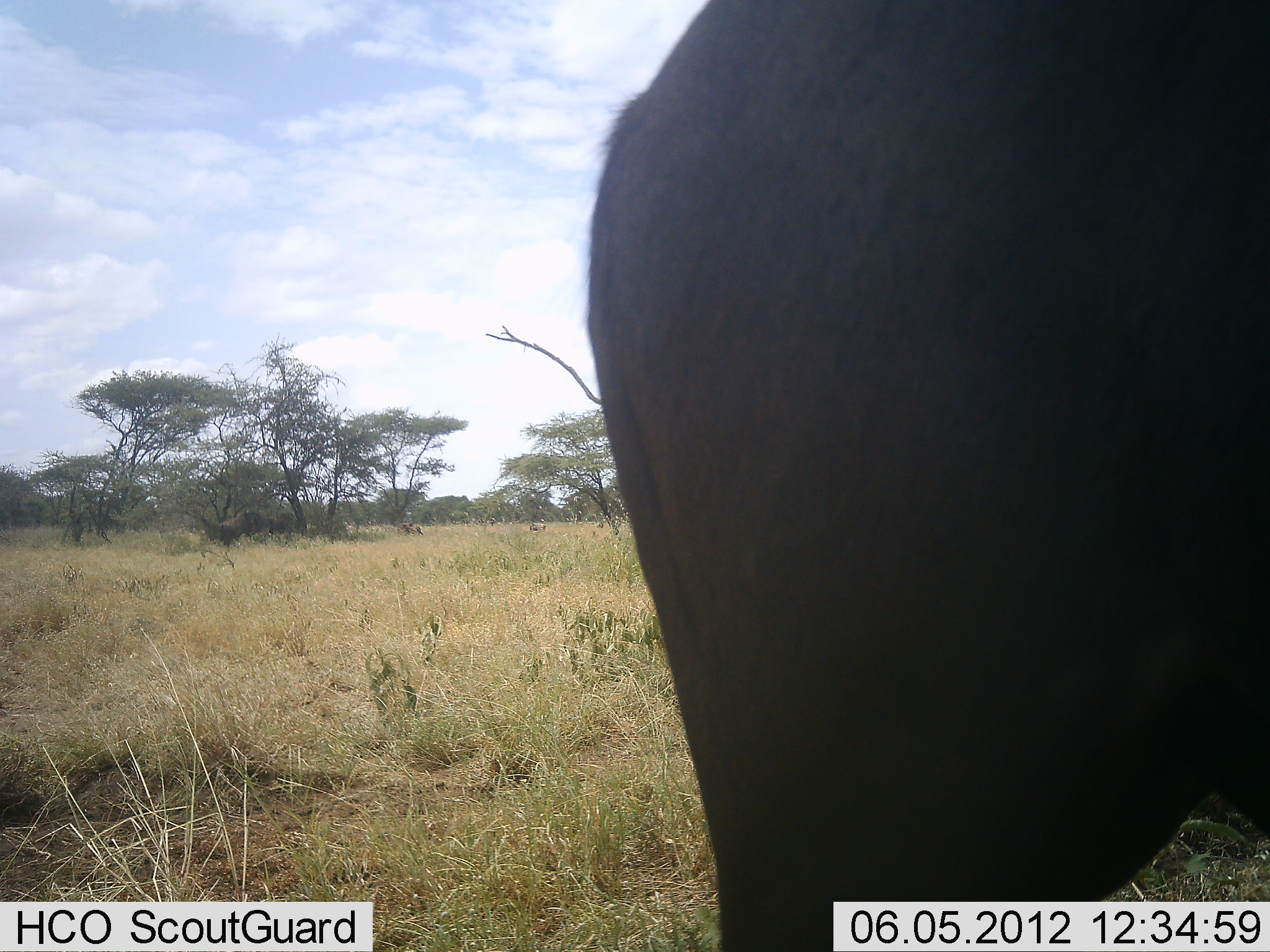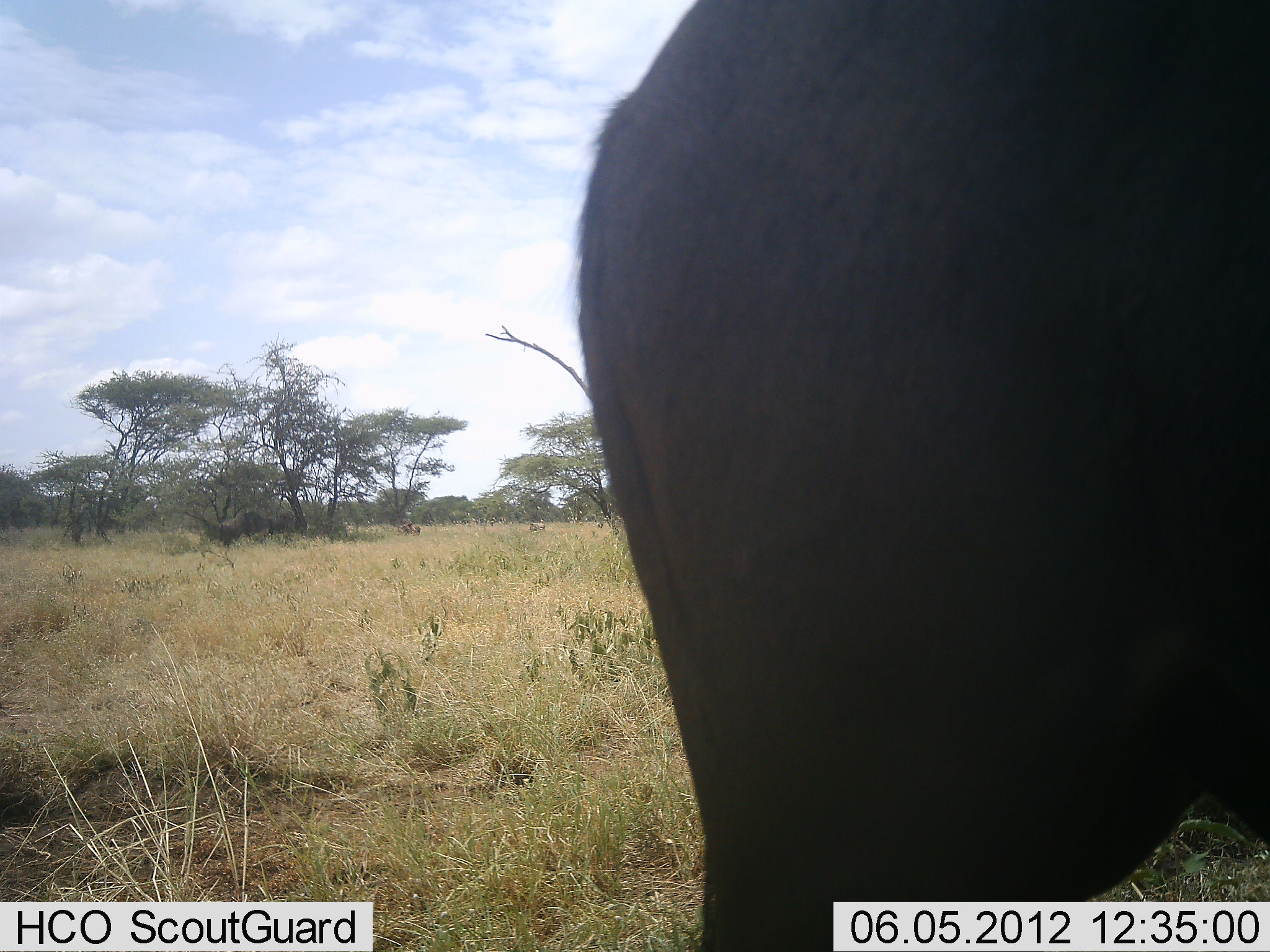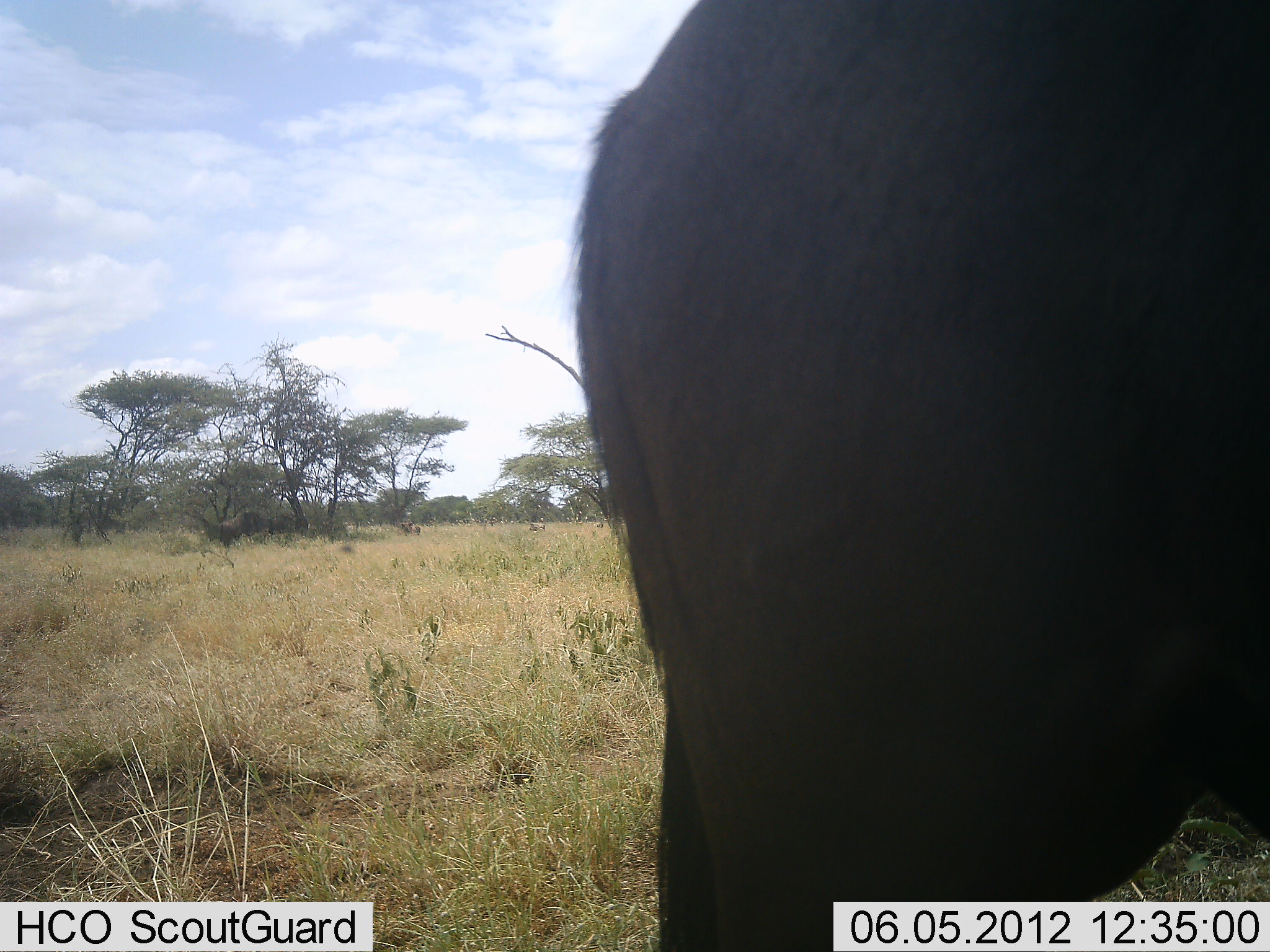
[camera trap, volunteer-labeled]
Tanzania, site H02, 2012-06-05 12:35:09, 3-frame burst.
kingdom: Animalia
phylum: Chordata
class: Mammalia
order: Artiodactyla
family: Bovidae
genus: Connochaetes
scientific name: Connochaetes taurinus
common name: blue wildebeest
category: wildebeest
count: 1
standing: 90%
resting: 10%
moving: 0%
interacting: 0%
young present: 0%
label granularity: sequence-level